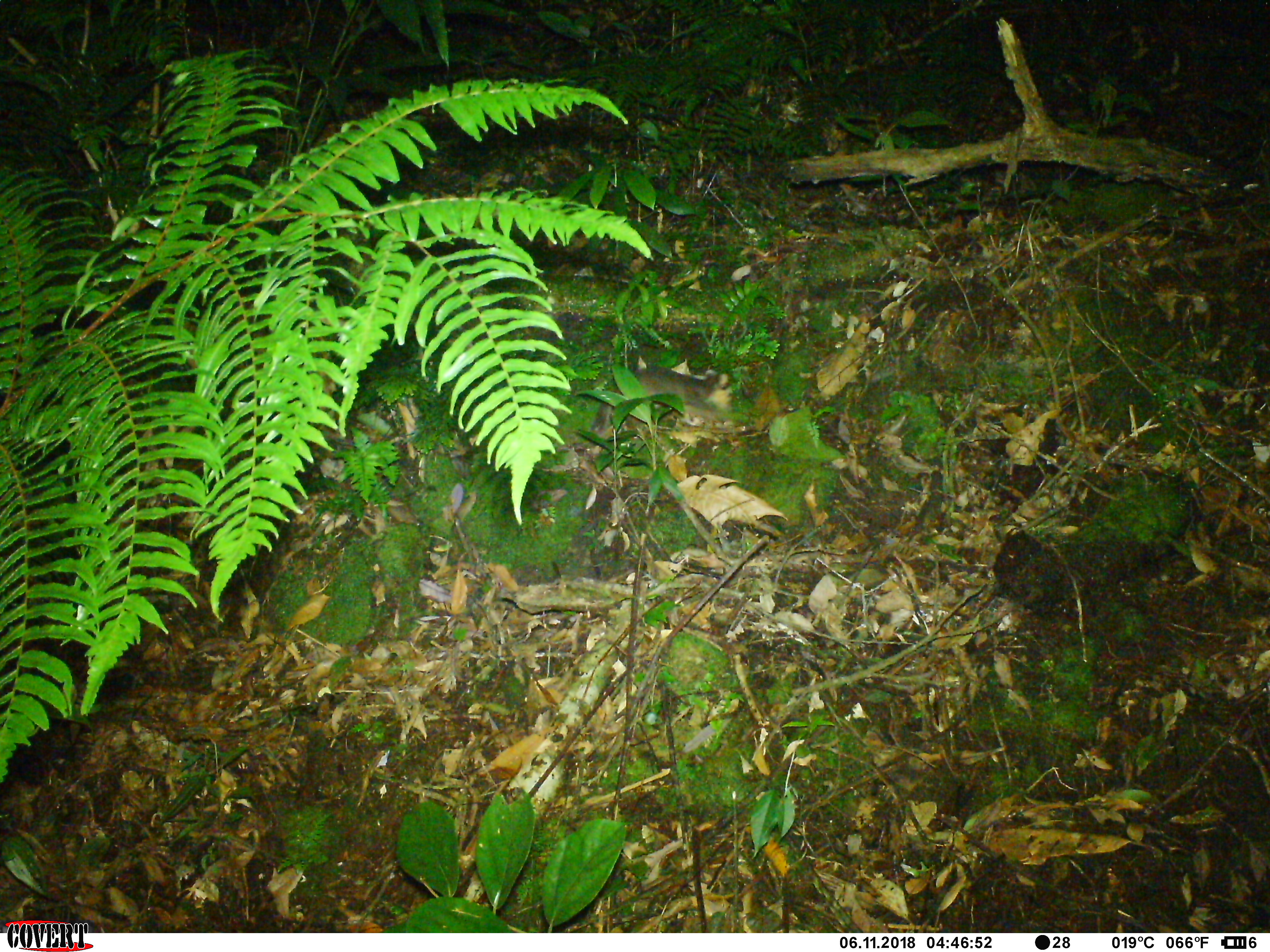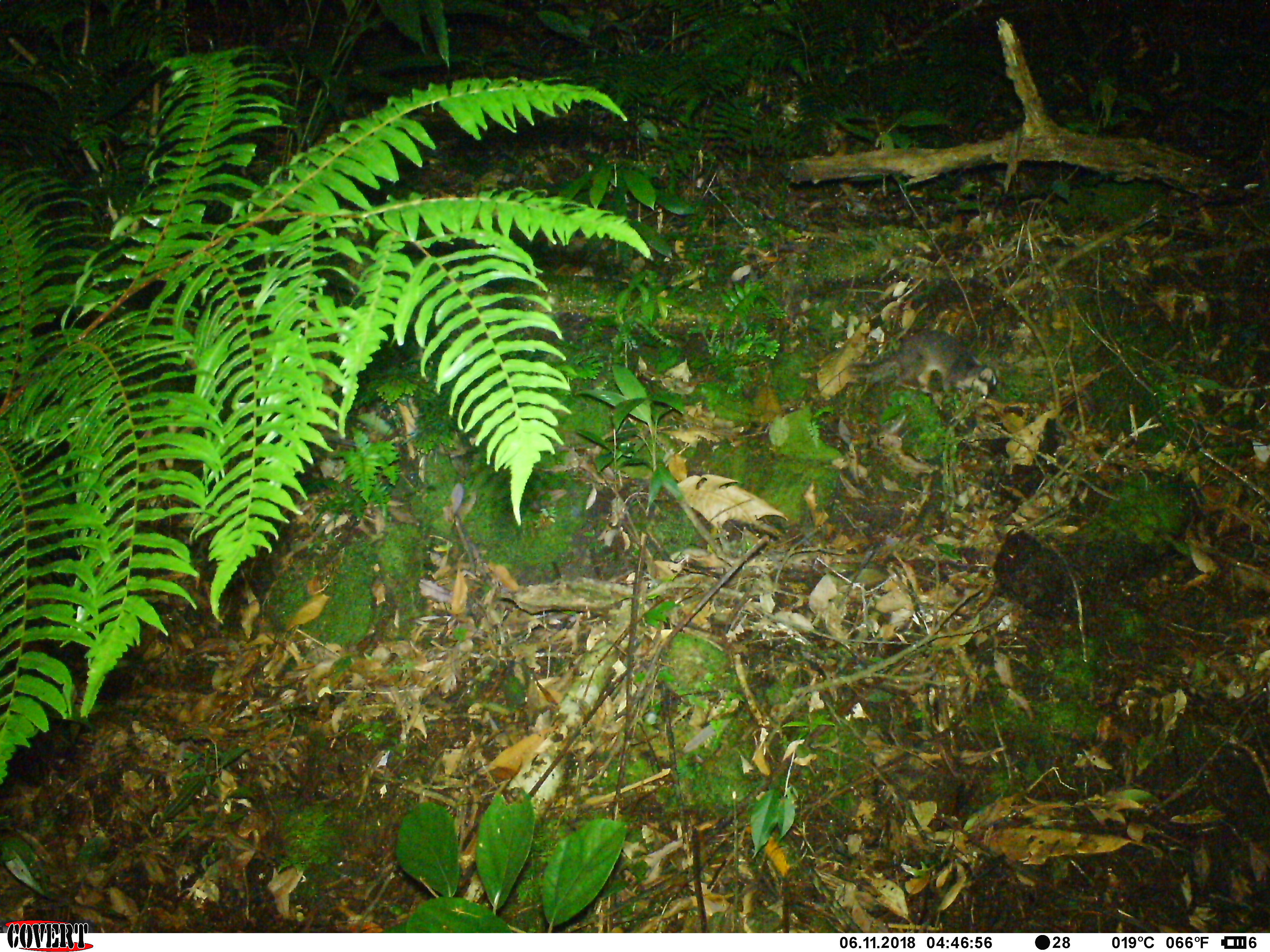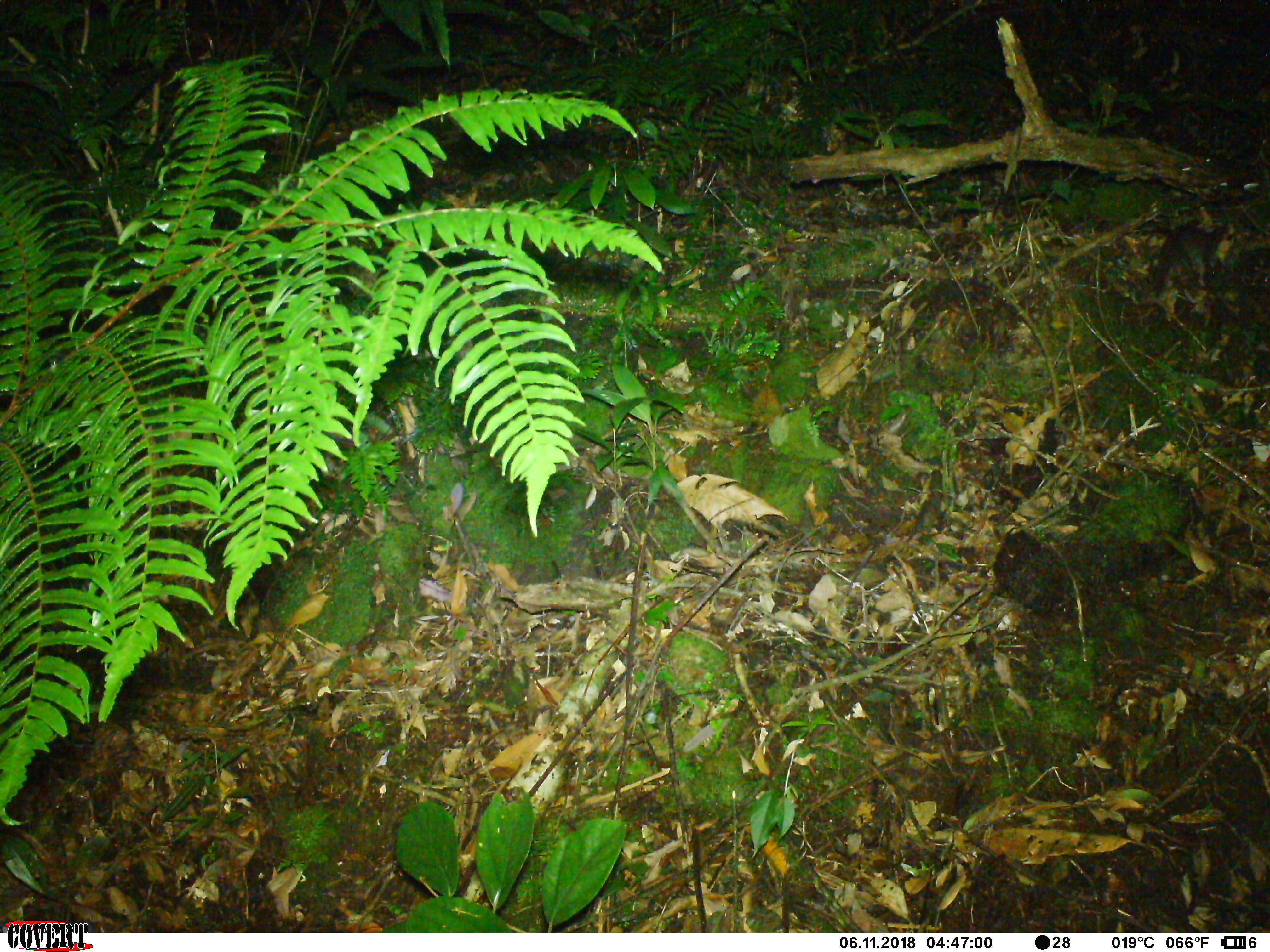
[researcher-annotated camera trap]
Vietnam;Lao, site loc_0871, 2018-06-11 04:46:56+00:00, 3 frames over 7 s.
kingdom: Animalia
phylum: Chordata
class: Mammalia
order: Carnivora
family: Mustelidae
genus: Melogale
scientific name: Melogale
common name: ferret badger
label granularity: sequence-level